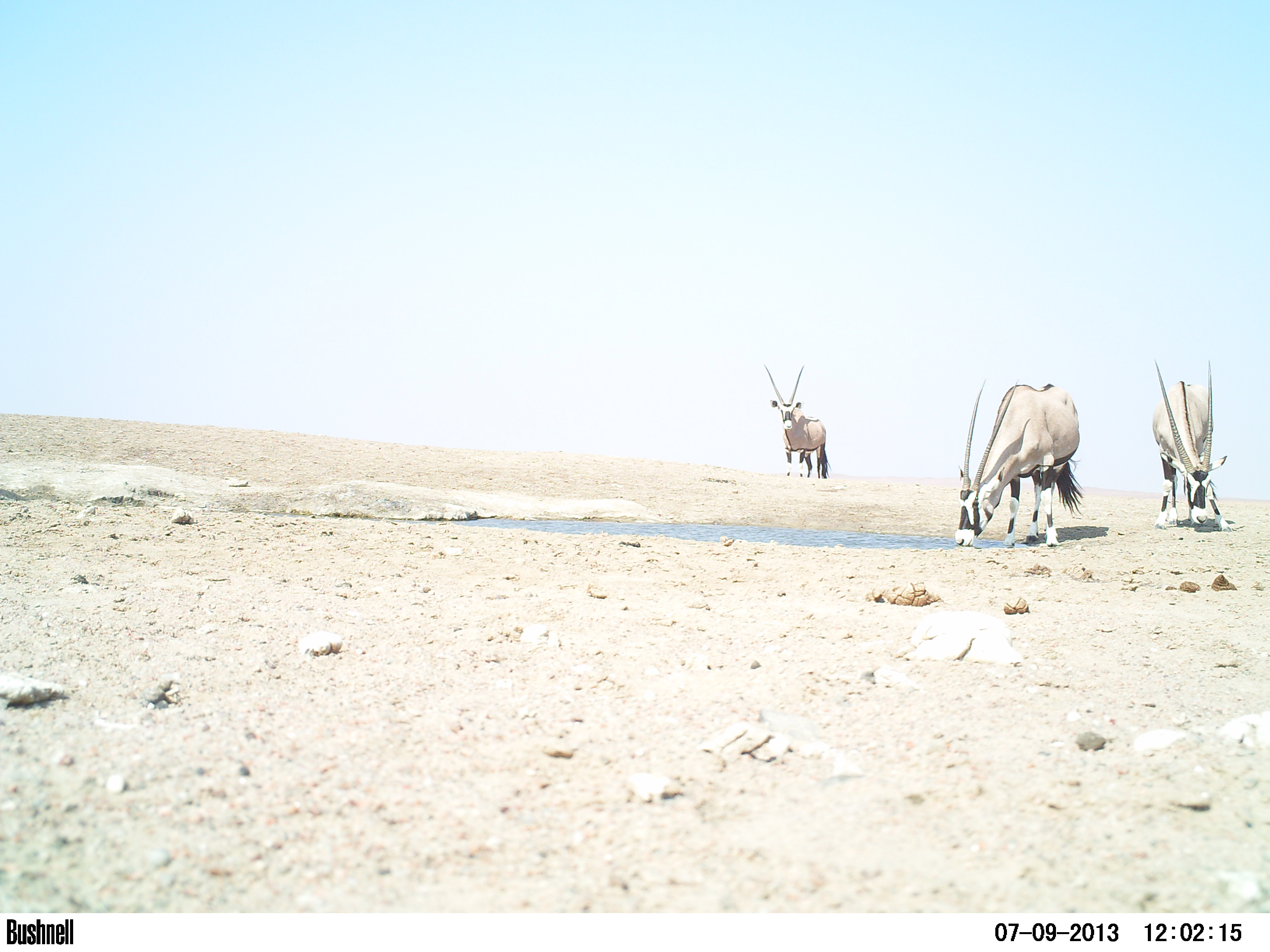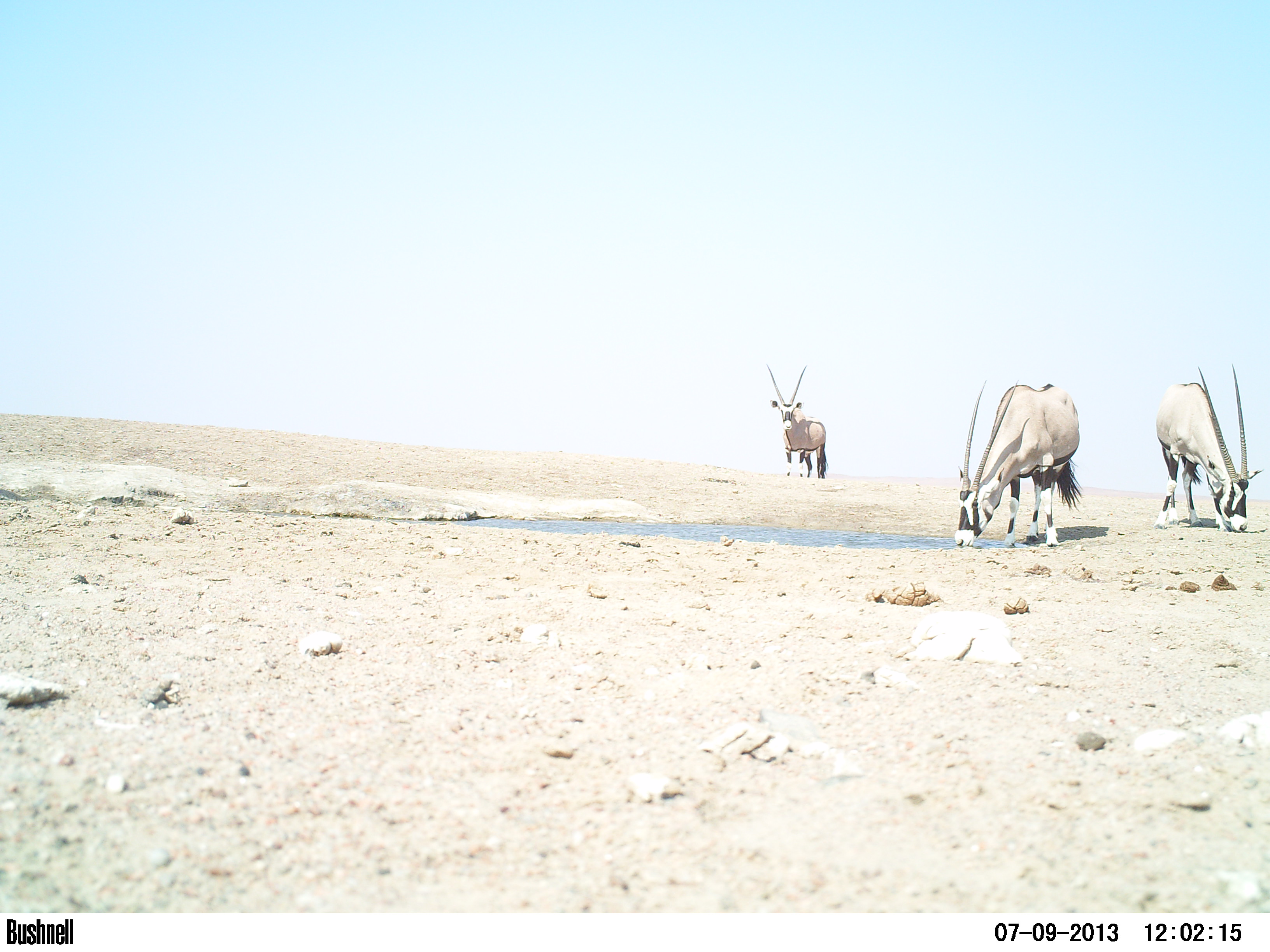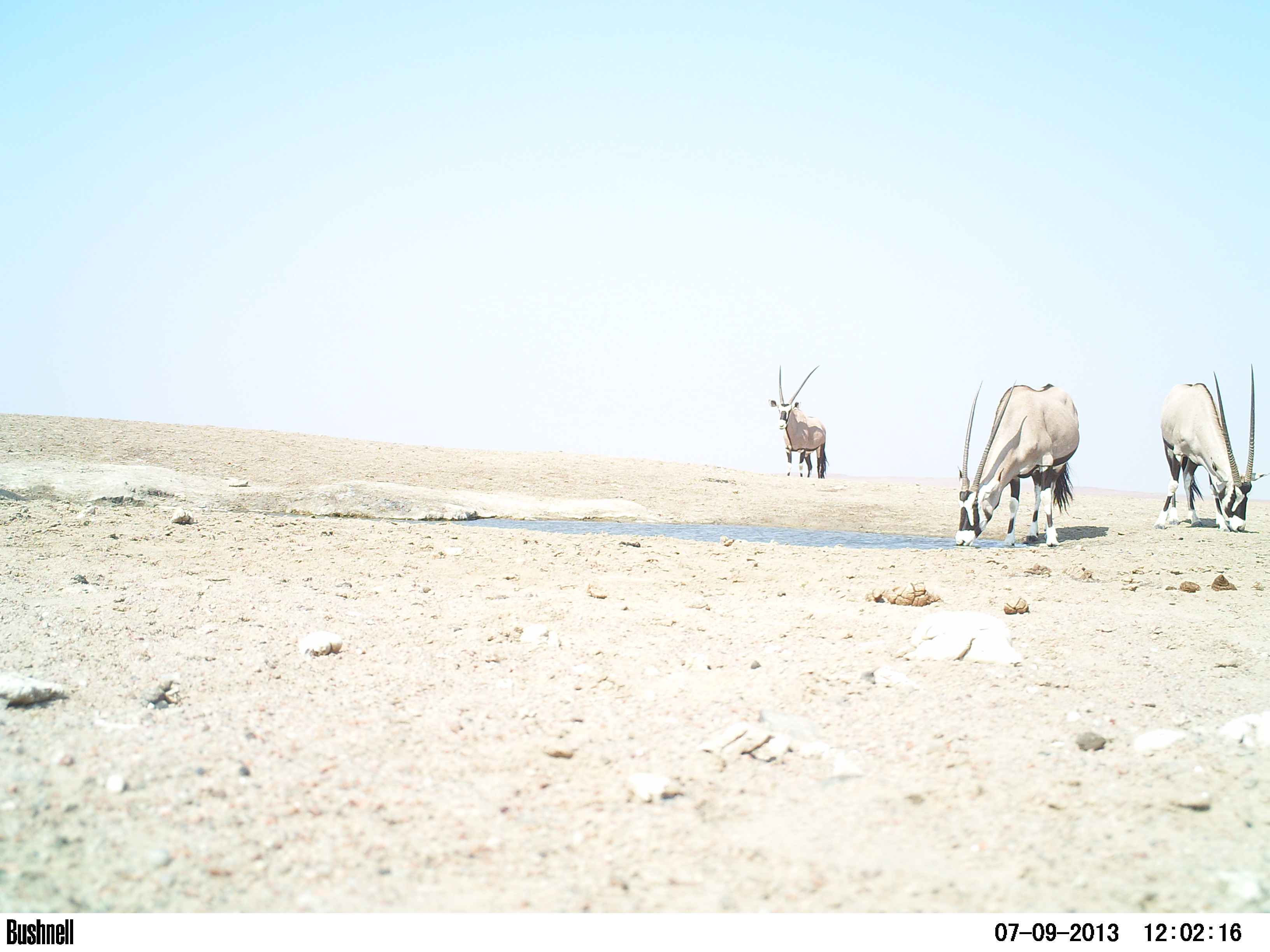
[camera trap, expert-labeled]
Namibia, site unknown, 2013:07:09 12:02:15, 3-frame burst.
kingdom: Animalia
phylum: Chordata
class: Mammalia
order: Artiodactyla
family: Bovidae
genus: Oryx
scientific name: Oryx gazella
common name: gemsbok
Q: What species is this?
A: Oryx gazella (gemsbok).